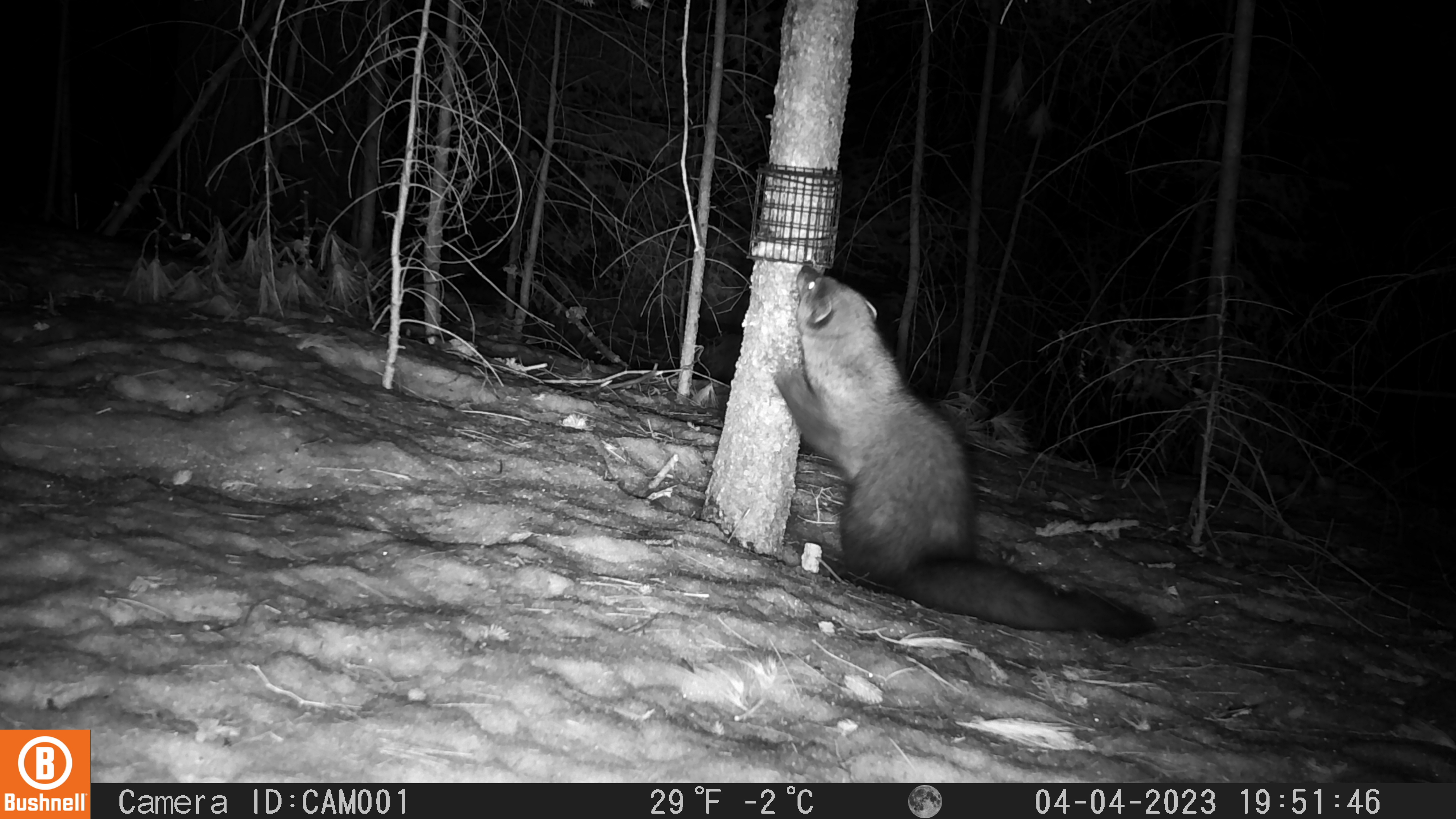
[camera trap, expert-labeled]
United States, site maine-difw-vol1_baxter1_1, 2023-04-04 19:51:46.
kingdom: Animalia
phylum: Chordata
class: Mammalia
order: Carnivora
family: Mustelidae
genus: Pekania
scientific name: Pekania pennanti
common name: fisher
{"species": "fisher (Pekania pennanti)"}